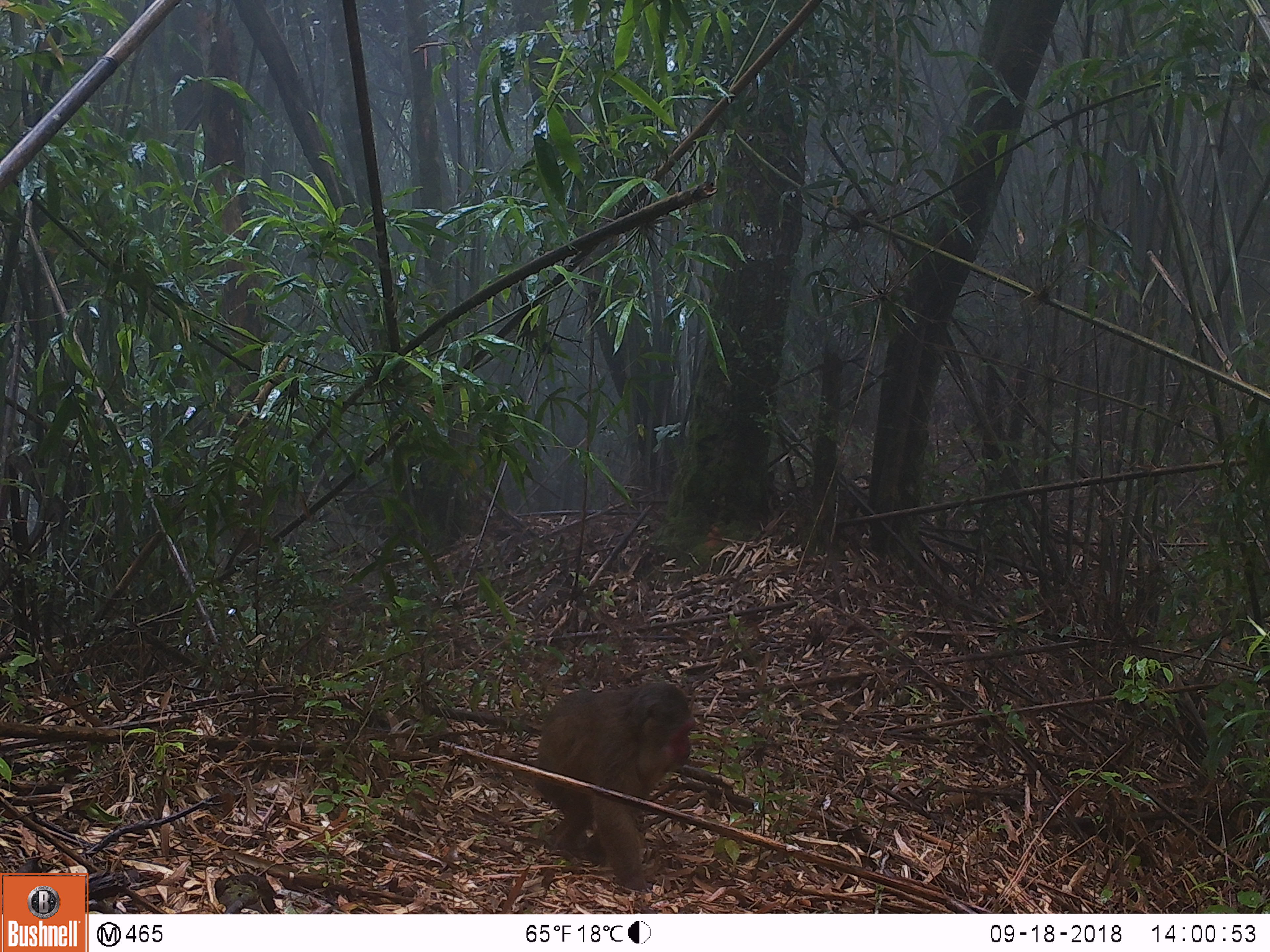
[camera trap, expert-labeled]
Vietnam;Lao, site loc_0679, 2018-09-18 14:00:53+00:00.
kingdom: Animalia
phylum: Chordata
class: Mammalia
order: Primates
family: Cercopithecidae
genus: Macaca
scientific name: Macaca arctoides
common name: stump-tailed macaque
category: stump tailed macaque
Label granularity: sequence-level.